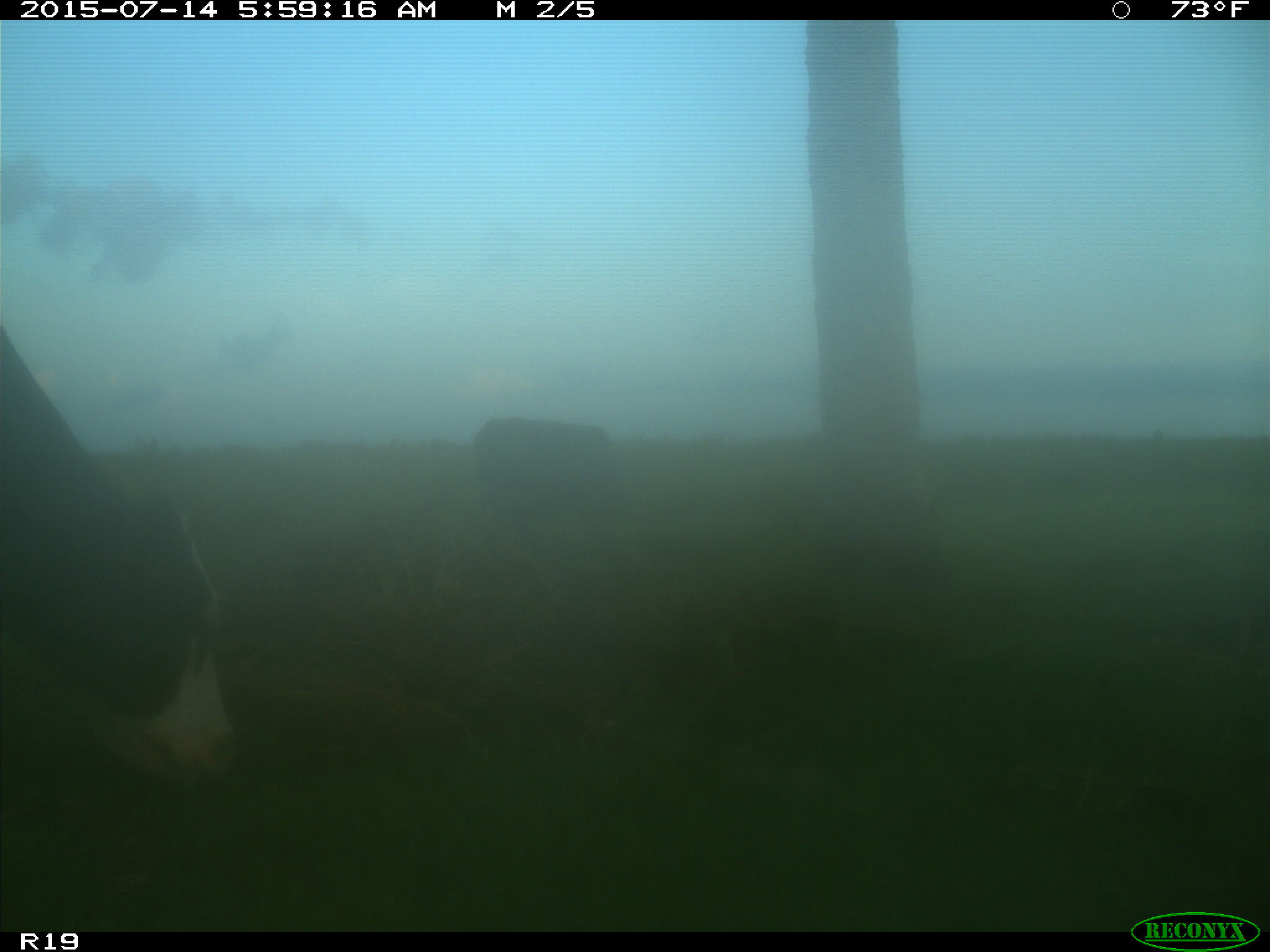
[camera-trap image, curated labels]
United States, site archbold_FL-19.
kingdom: Animalia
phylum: Chordata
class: Mammalia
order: Artiodactyla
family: Bovidae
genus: Bos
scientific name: Bos taurus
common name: domestic cow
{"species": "Bos taurus (domestic cow)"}